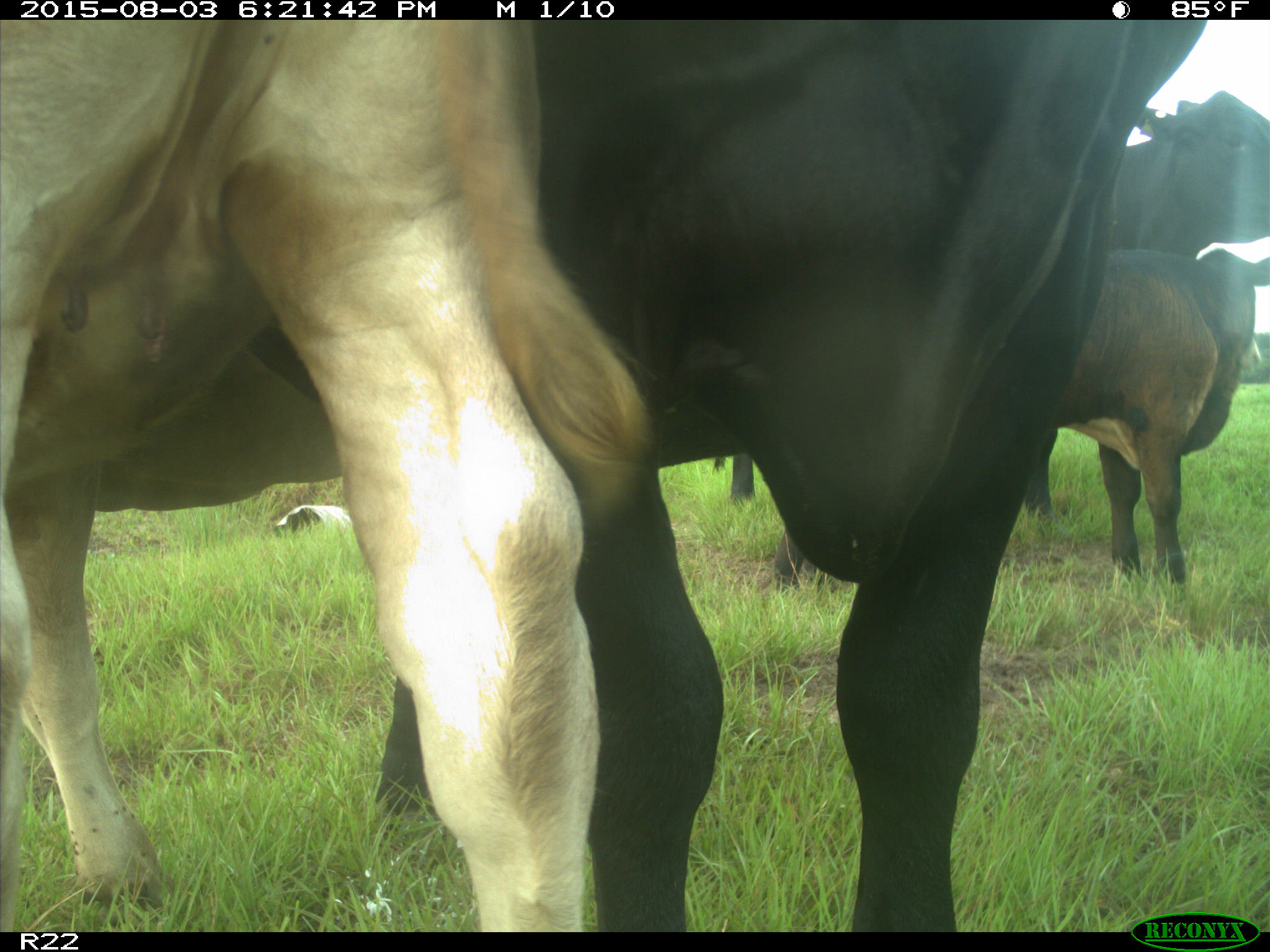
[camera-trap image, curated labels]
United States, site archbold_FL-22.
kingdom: Animalia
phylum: Chordata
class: Mammalia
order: Artiodactyla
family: Bovidae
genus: Bos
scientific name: Bos taurus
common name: domestic cow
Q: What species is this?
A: Bos taurus (domestic cow).